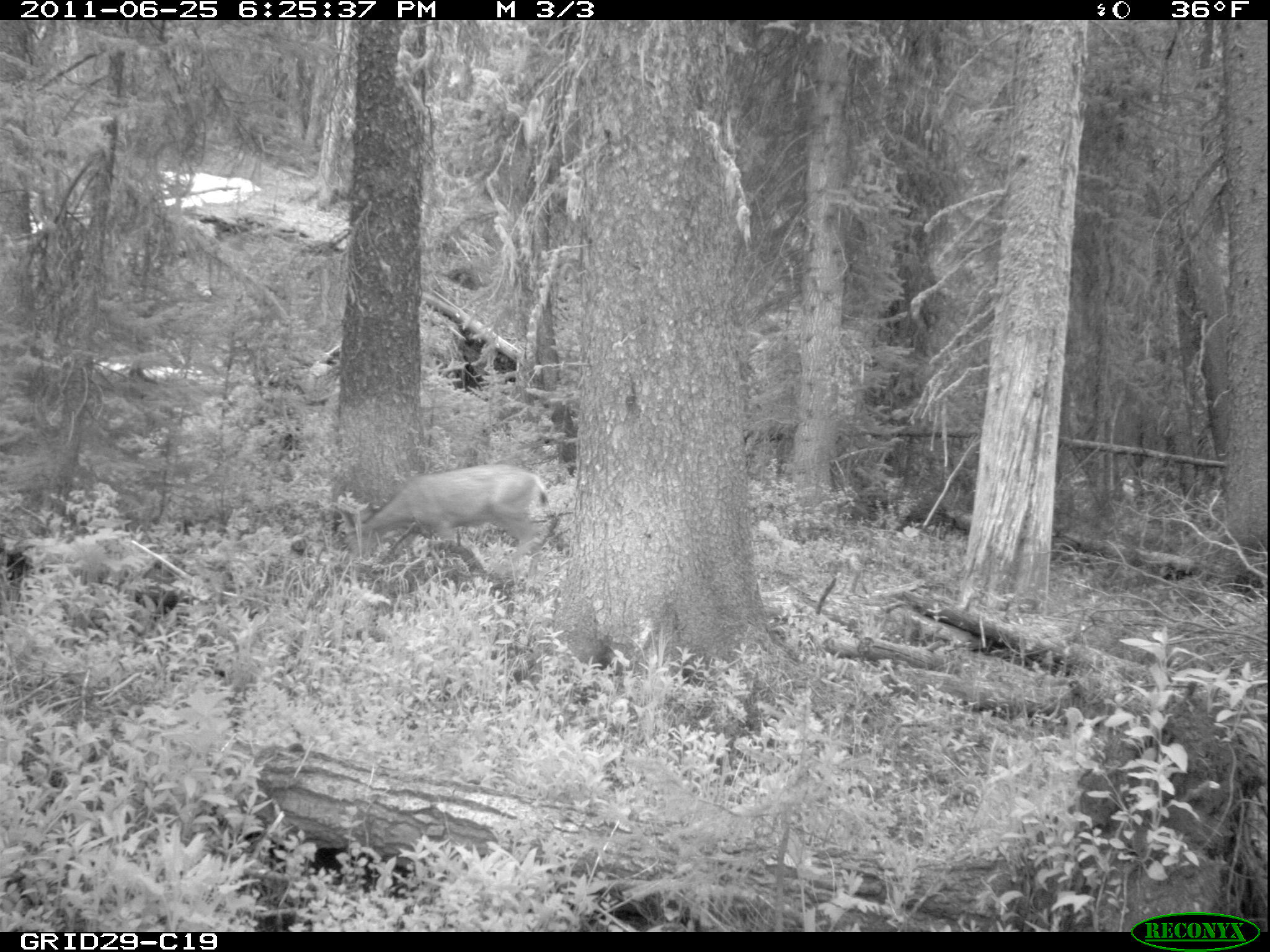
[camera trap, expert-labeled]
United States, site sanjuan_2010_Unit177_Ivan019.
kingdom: Animalia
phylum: Chordata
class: Mammalia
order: Artiodactyla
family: Cervidae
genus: Odocoileus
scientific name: Odocoileus hemionus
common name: mule deer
Odocoileus hemionus (mule deer).